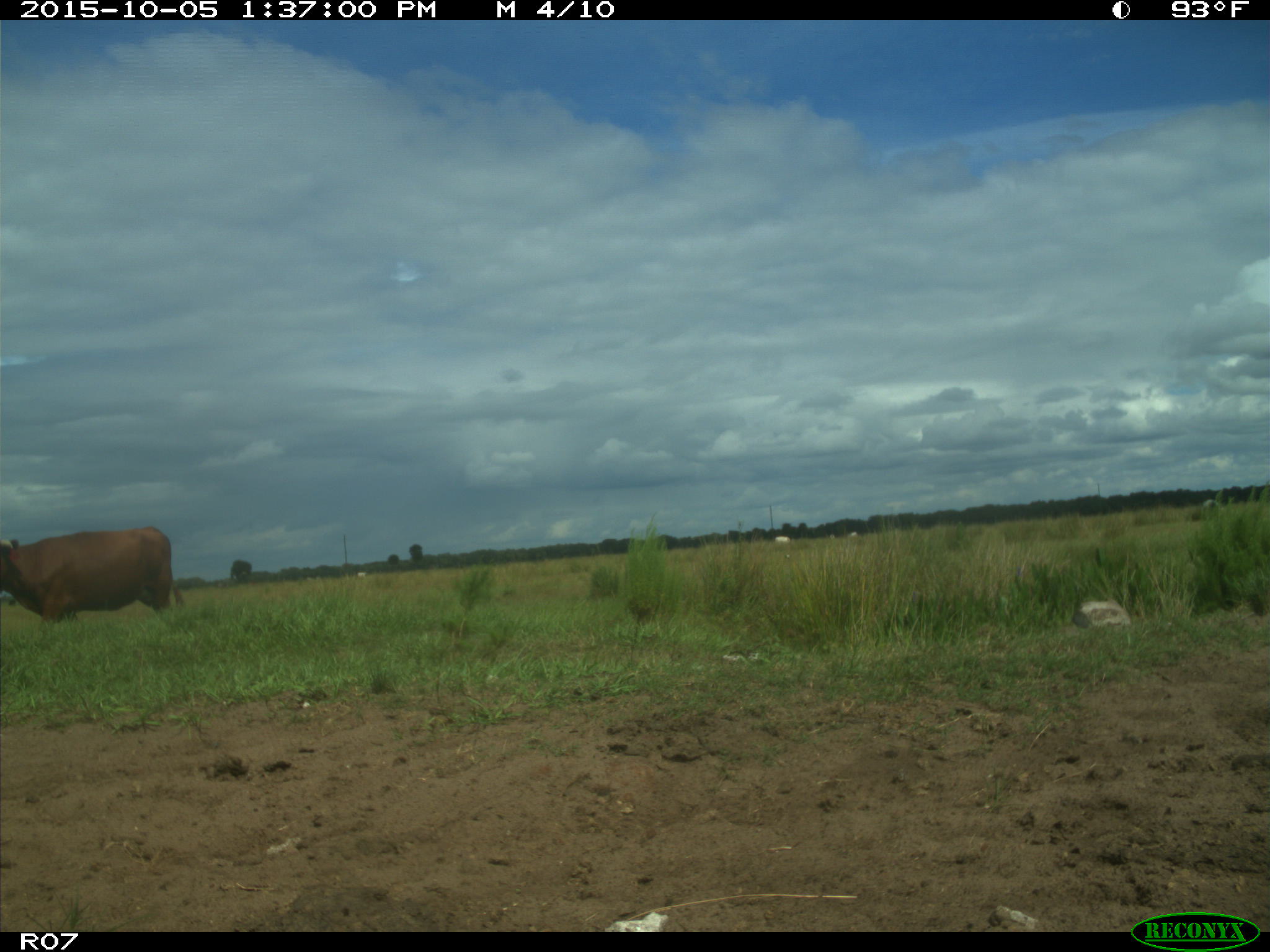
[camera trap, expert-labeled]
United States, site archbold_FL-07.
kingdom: Animalia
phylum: Chordata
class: Mammalia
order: Artiodactyla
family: Bovidae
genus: Bos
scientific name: Bos taurus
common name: domestic cow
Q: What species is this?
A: Bos taurus (domestic cow).